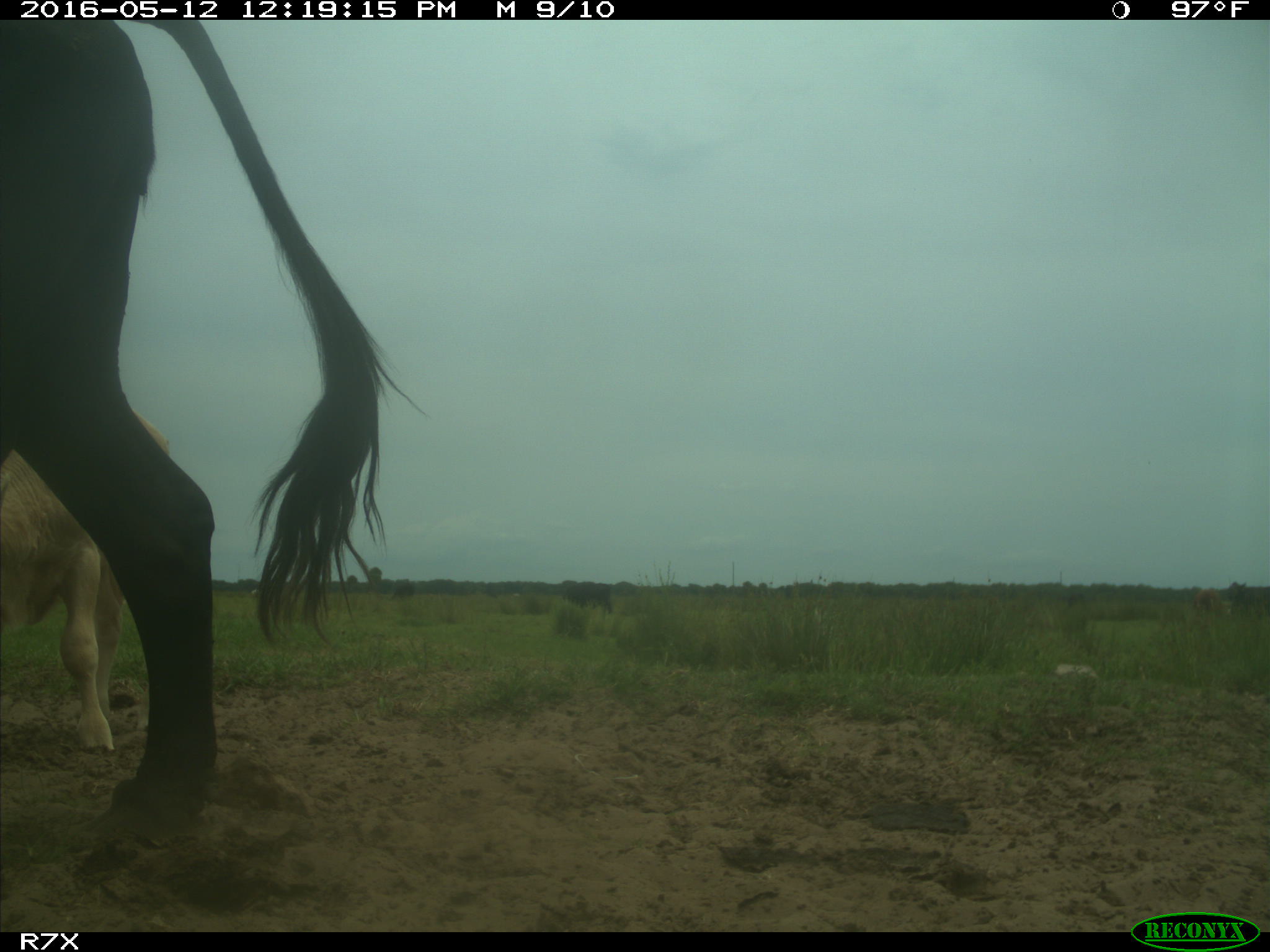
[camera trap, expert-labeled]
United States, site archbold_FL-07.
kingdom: Animalia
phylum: Chordata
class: Mammalia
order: Artiodactyla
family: Bovidae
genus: Bos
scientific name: Bos taurus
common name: domestic cow